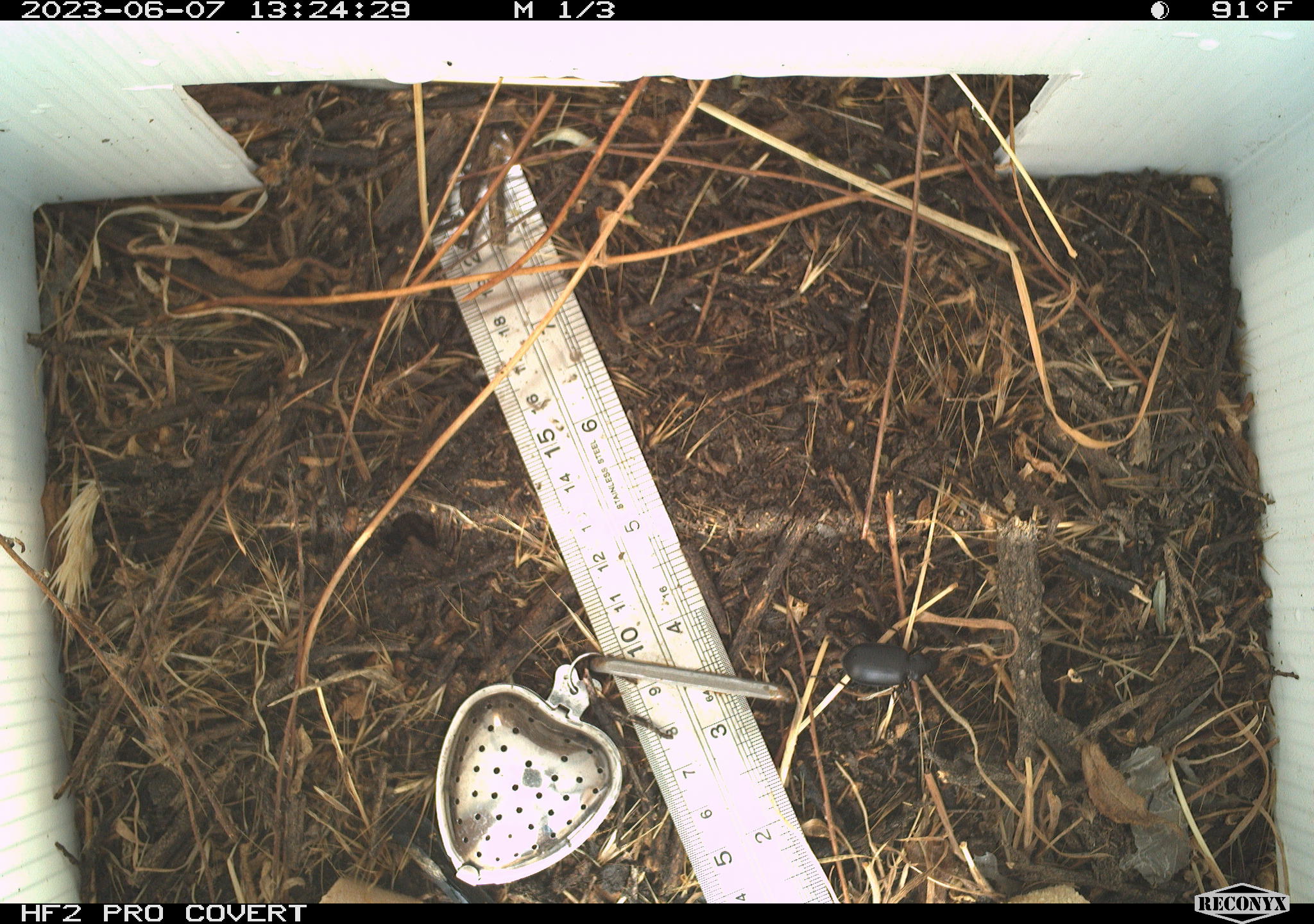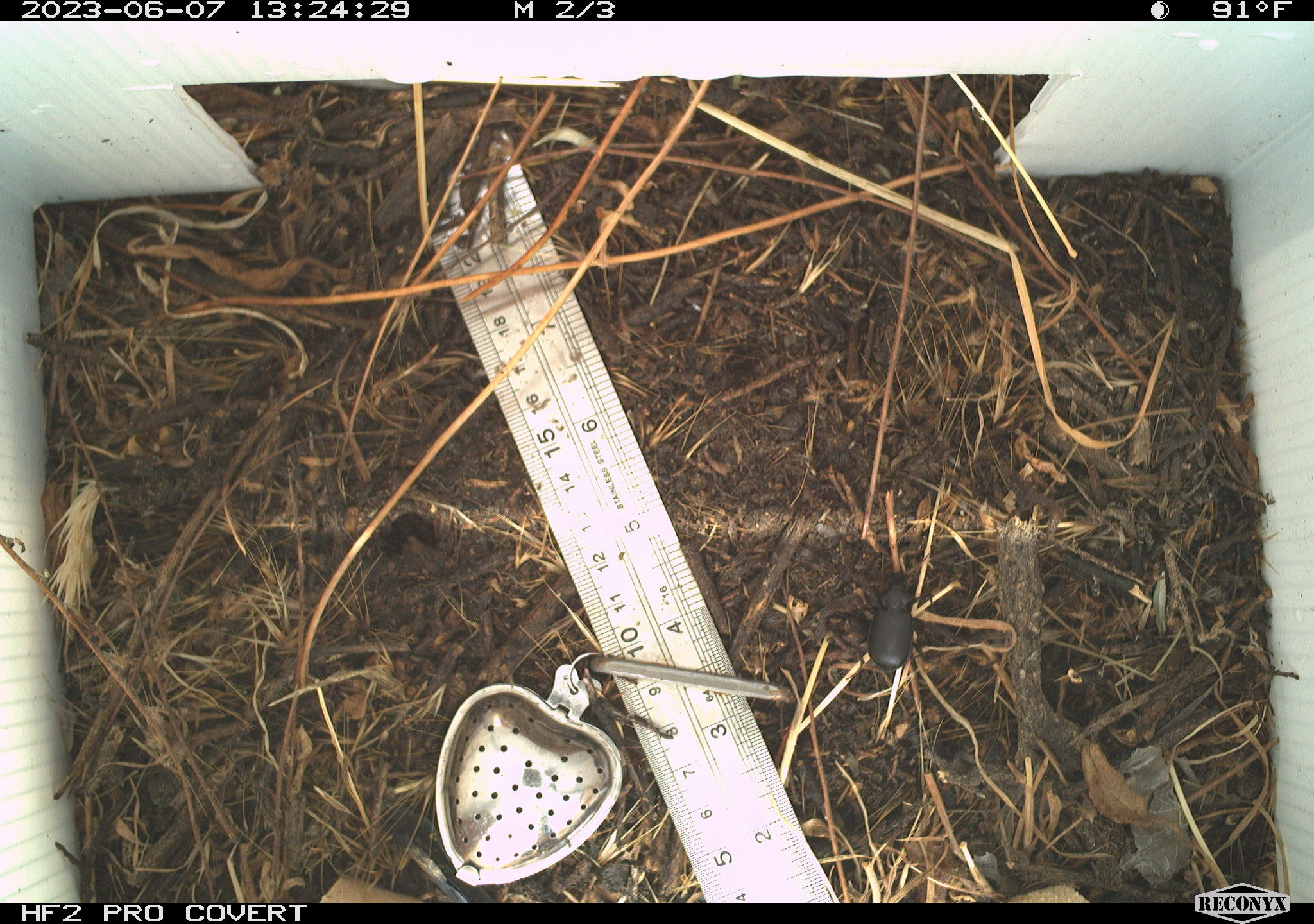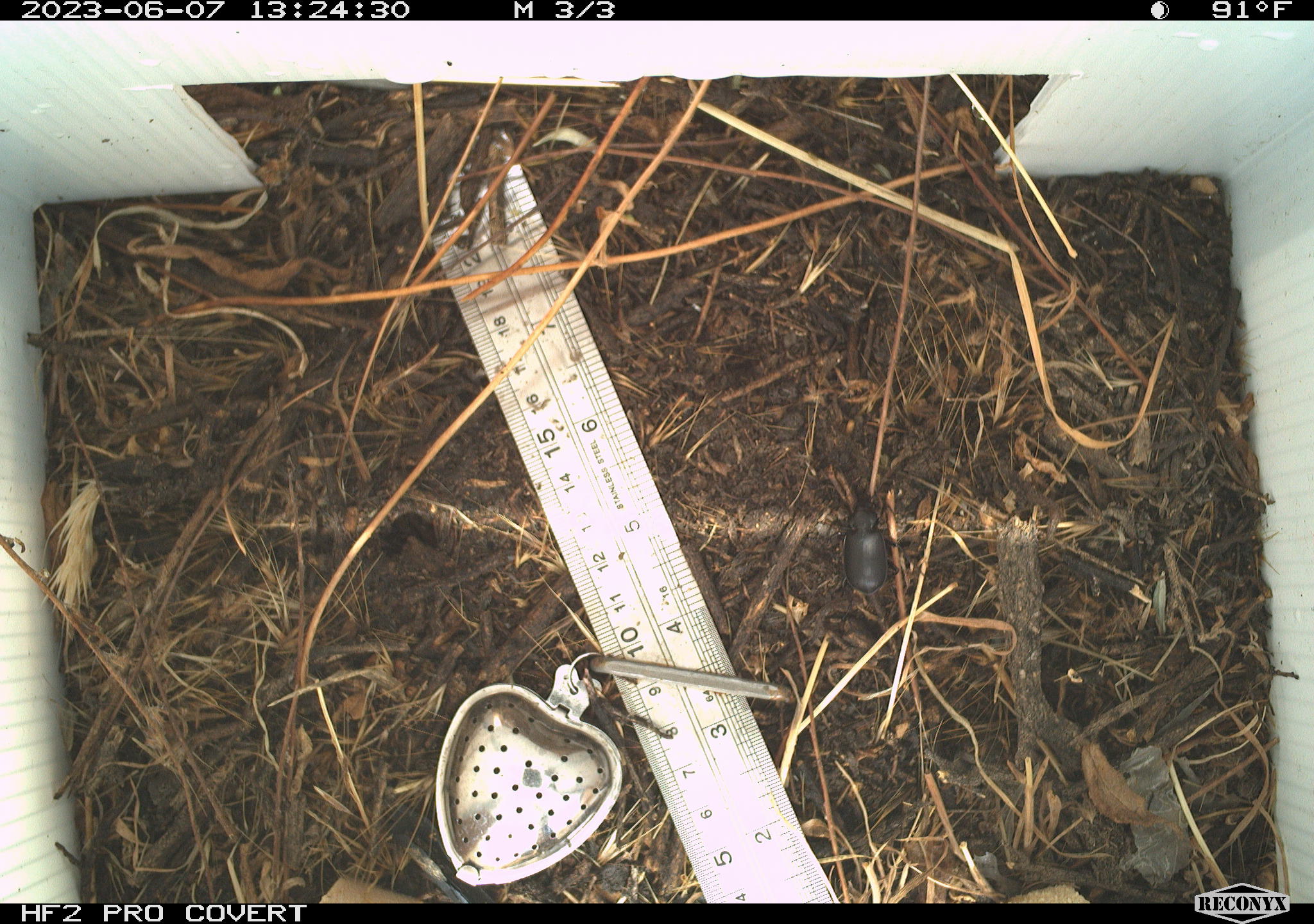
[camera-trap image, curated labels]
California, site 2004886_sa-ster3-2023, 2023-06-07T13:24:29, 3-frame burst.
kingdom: Animalia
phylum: Arthropoda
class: Insecta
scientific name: Insecta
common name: insect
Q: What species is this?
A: Insect (Insecta).